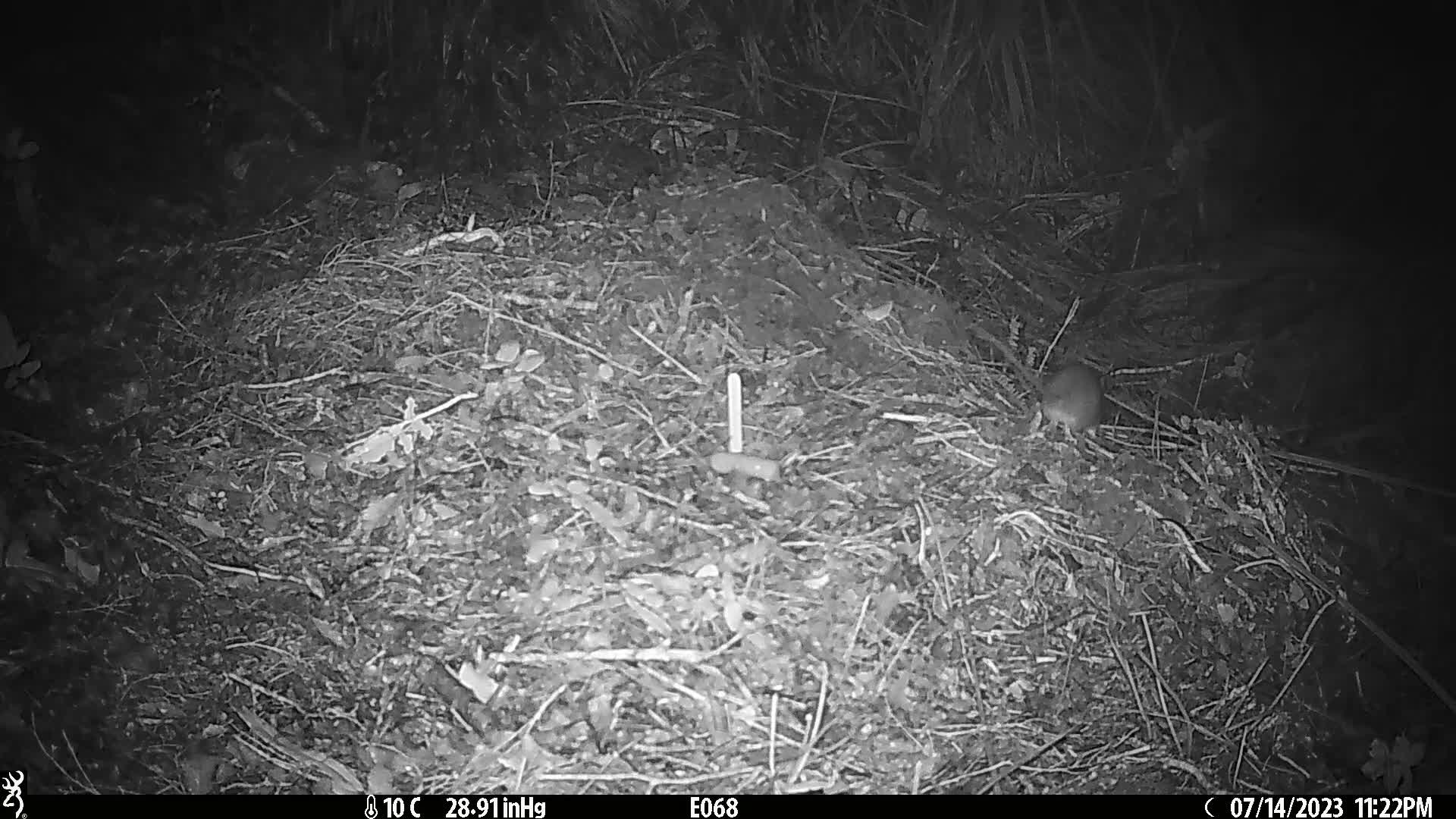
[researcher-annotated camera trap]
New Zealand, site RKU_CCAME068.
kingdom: Animalia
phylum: Chordata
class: Mammalia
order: Rodentia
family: Muridae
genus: Rattus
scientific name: Rattus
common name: rat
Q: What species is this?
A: Rat (Rattus).